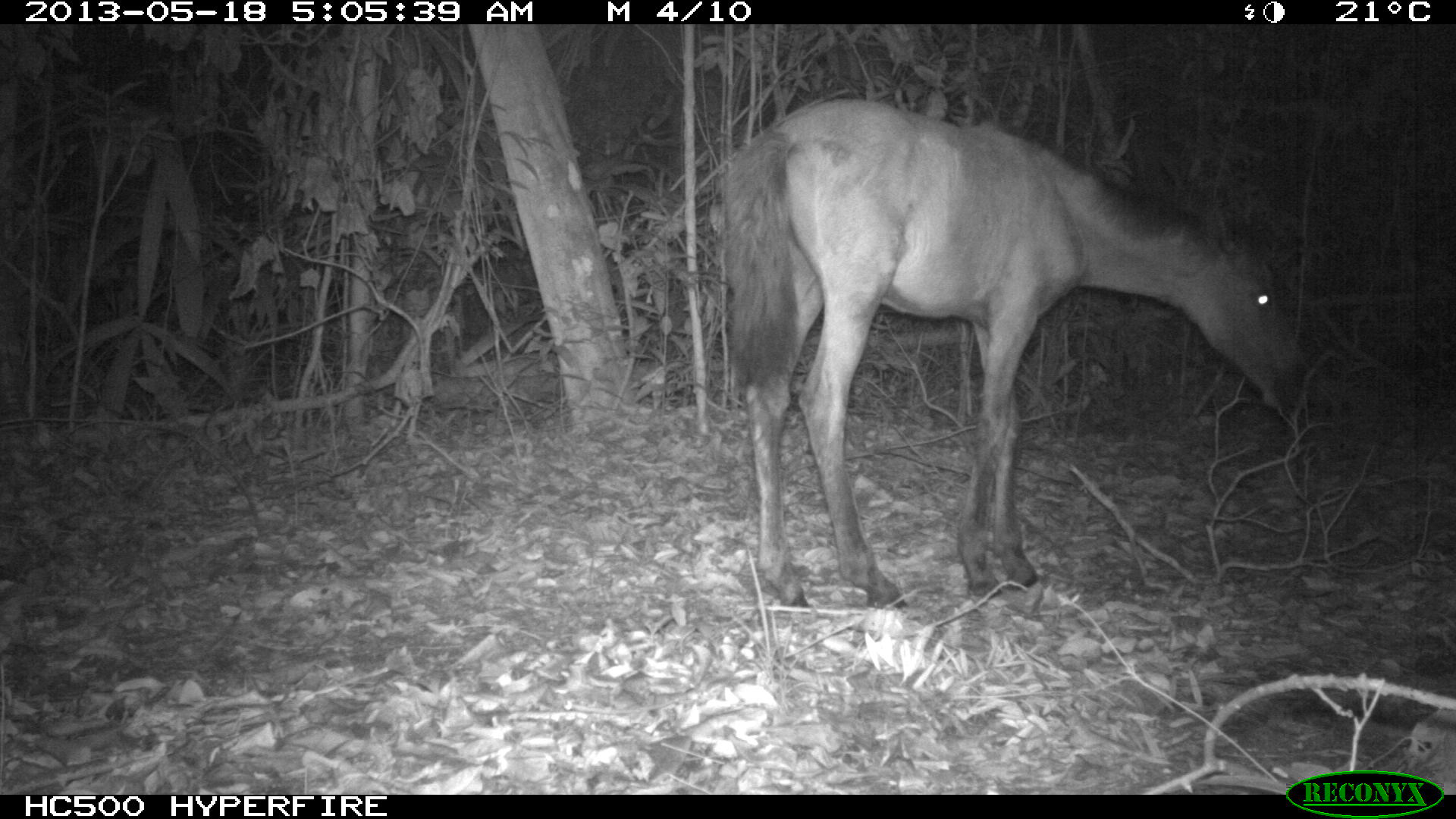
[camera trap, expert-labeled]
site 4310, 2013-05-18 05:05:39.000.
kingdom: Animalia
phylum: Chordata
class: Mammalia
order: Perissodactyla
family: Equidae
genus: Equus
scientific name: Equus ferus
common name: wild horse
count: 1